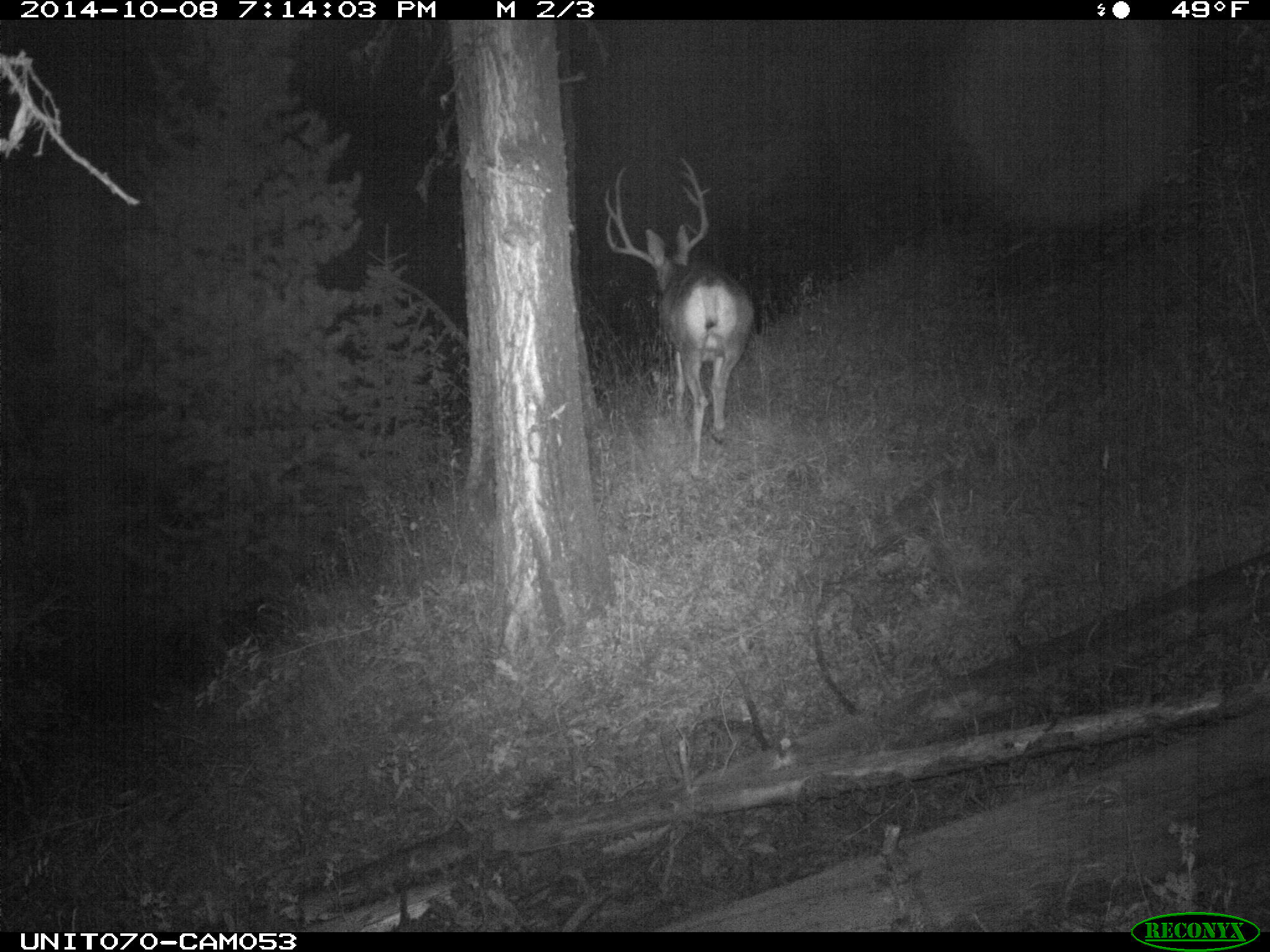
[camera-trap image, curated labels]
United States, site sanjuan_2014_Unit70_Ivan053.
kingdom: Animalia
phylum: Chordata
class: Mammalia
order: Artiodactyla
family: Cervidae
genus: Odocoileus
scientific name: Odocoileus hemionus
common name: mule deer